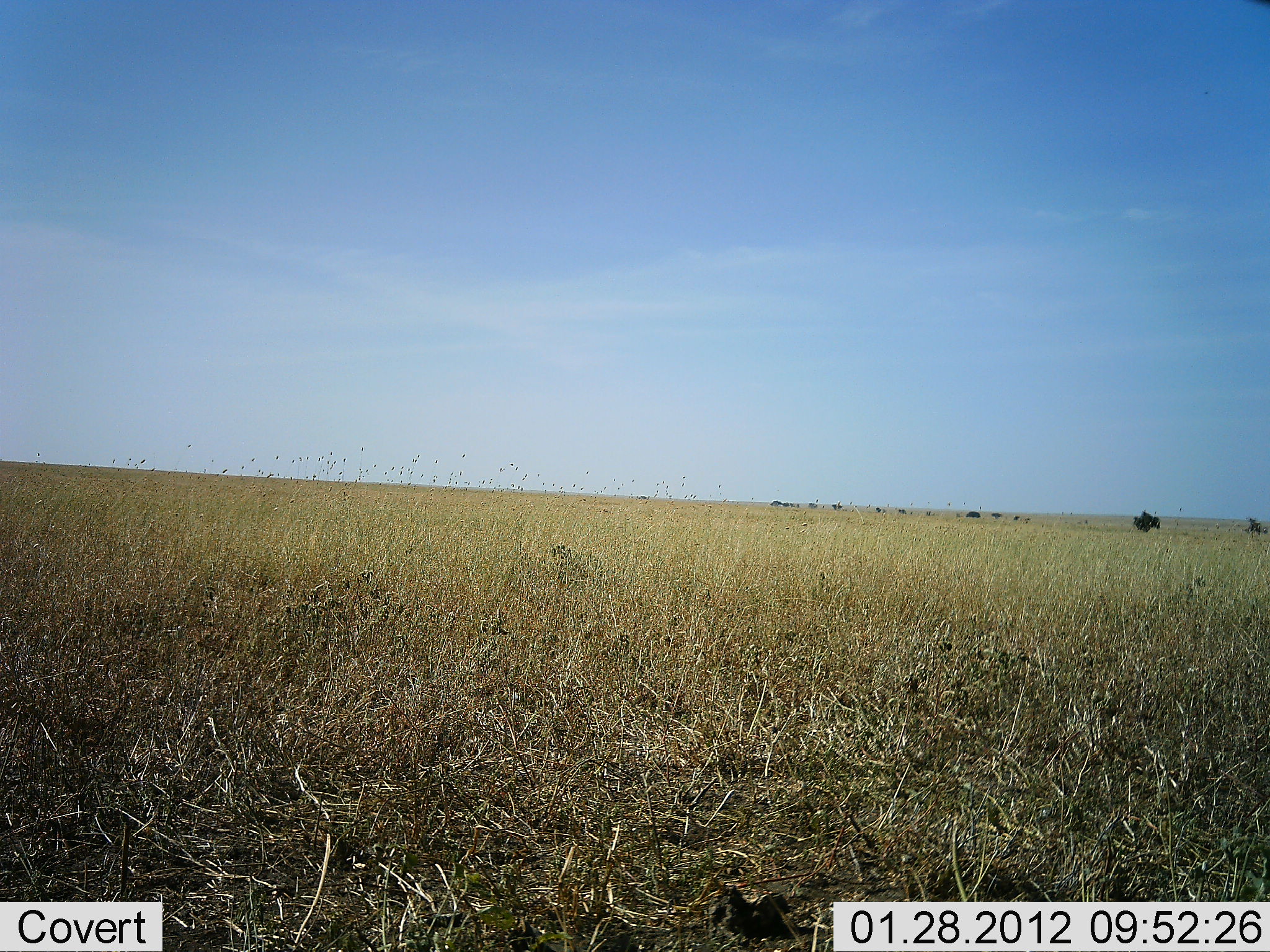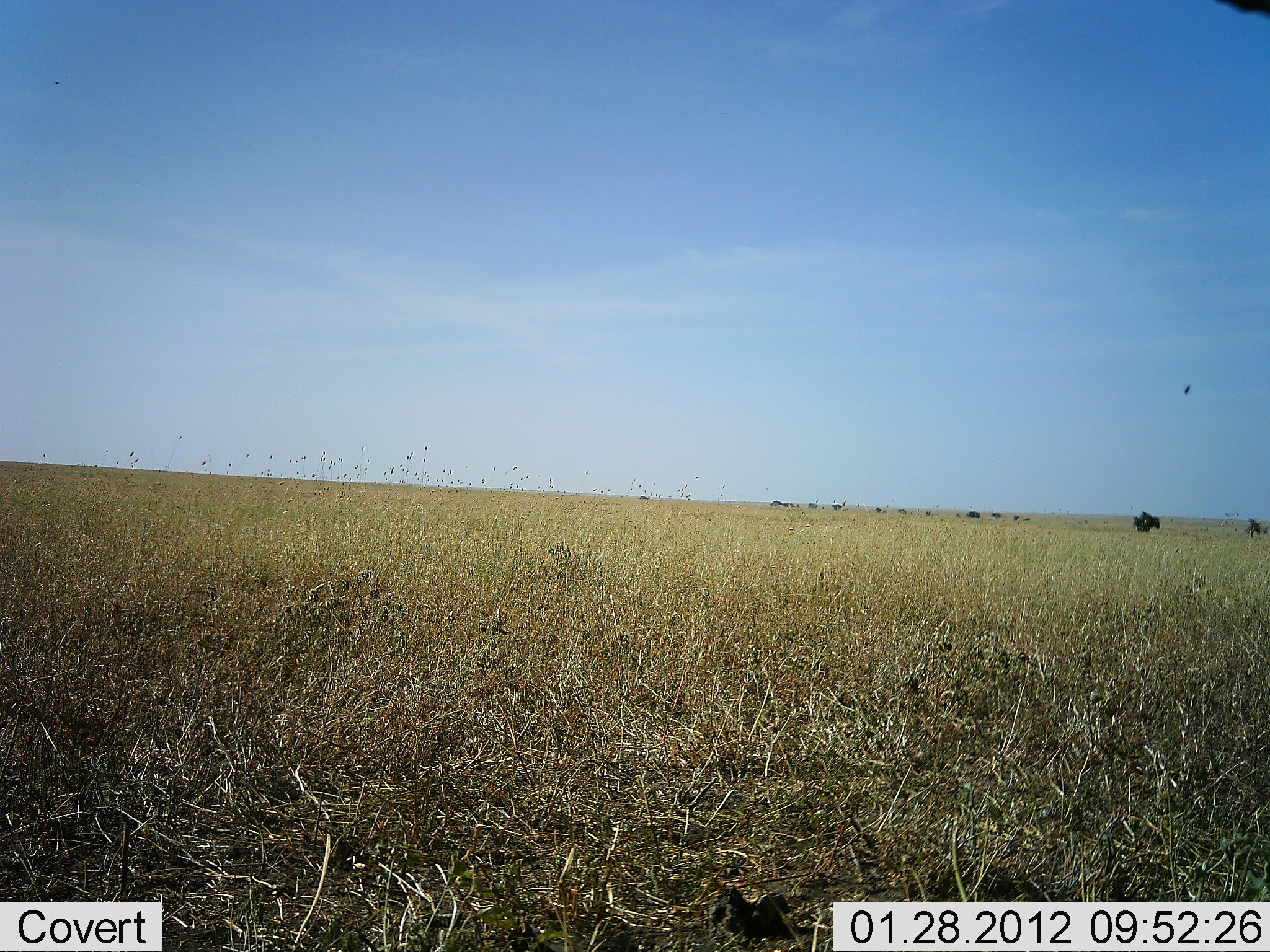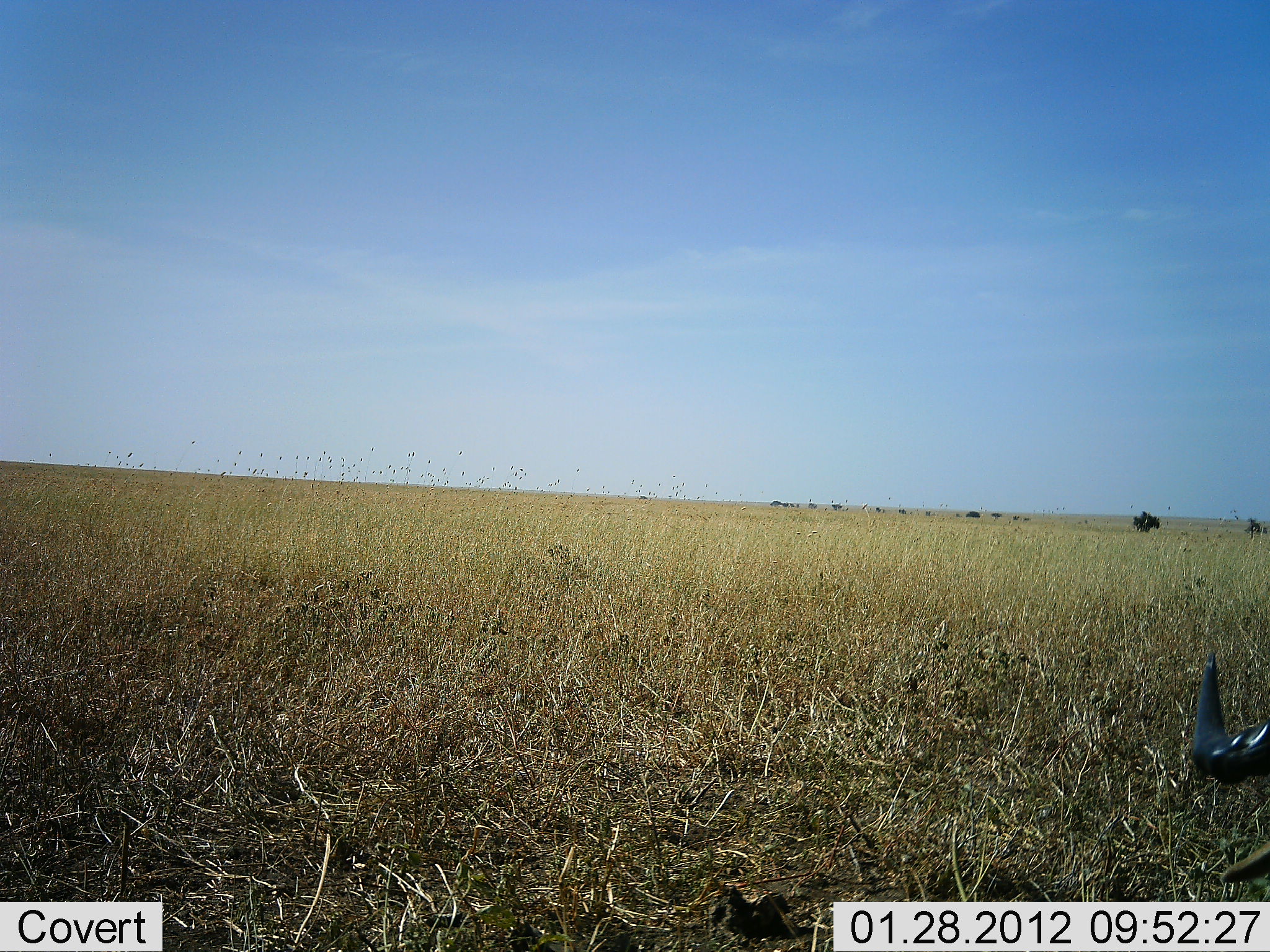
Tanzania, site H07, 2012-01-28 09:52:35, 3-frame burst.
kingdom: Animalia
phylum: Chordata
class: Mammalia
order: Artiodactyla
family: Bovidae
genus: Connochaetes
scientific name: Connochaetes taurinus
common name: blue wildebeest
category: wildebeest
Wildebeest (blue wildebeest) (Connochaetes taurinus), count 1. Behavior (volunteer vote fractions): standing 38%, resting 0%, moving 50%, interacting 0%. Young present (vote fraction): 0%. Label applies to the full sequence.